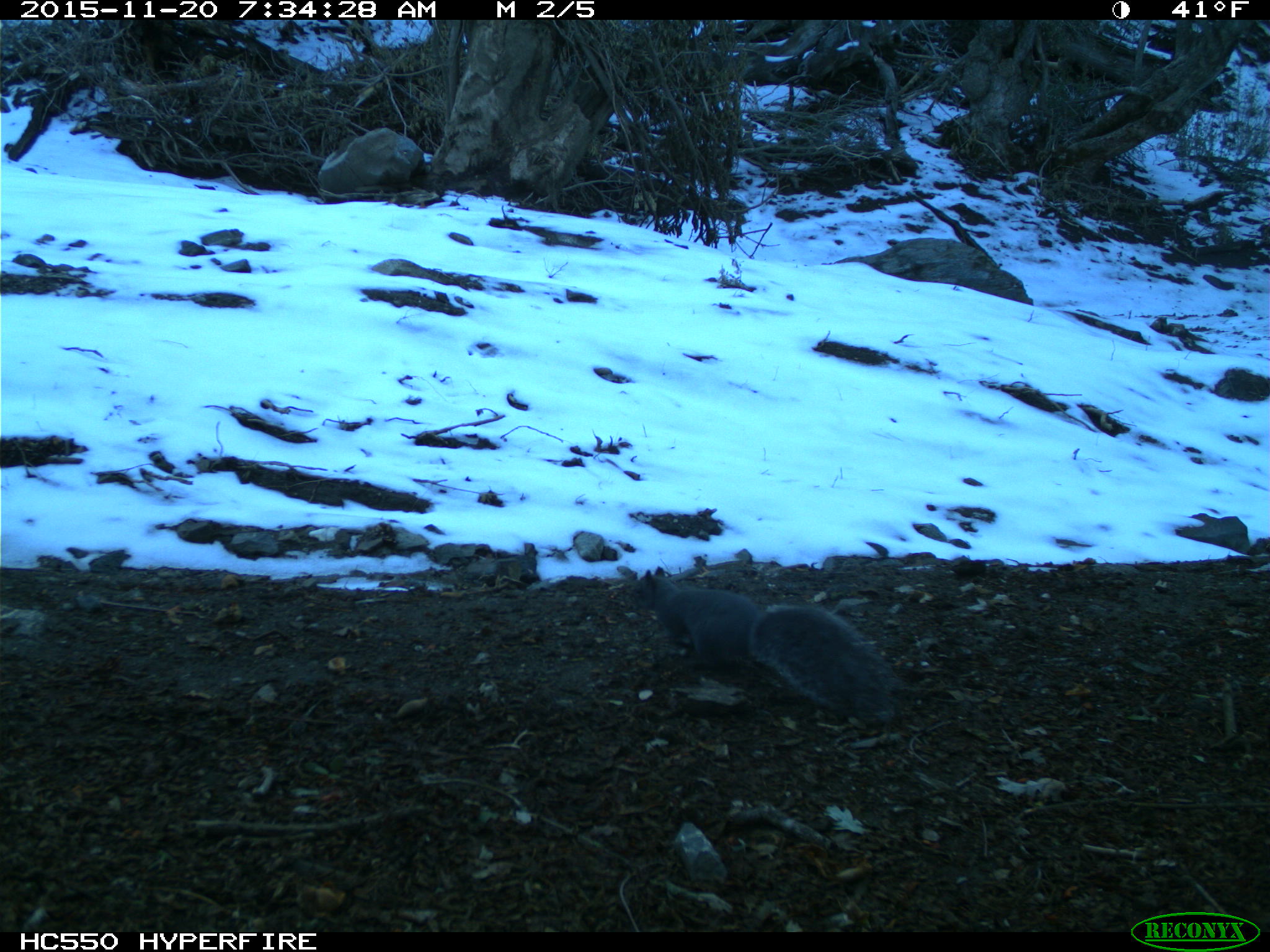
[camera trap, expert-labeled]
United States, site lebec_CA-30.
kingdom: Animalia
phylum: Chordata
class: Mammalia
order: Rodentia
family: Sciuridae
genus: Sciurus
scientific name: Sciurus carolinensis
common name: eastern gray squirrel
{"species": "Sciurus carolinensis (eastern gray squirrel)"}